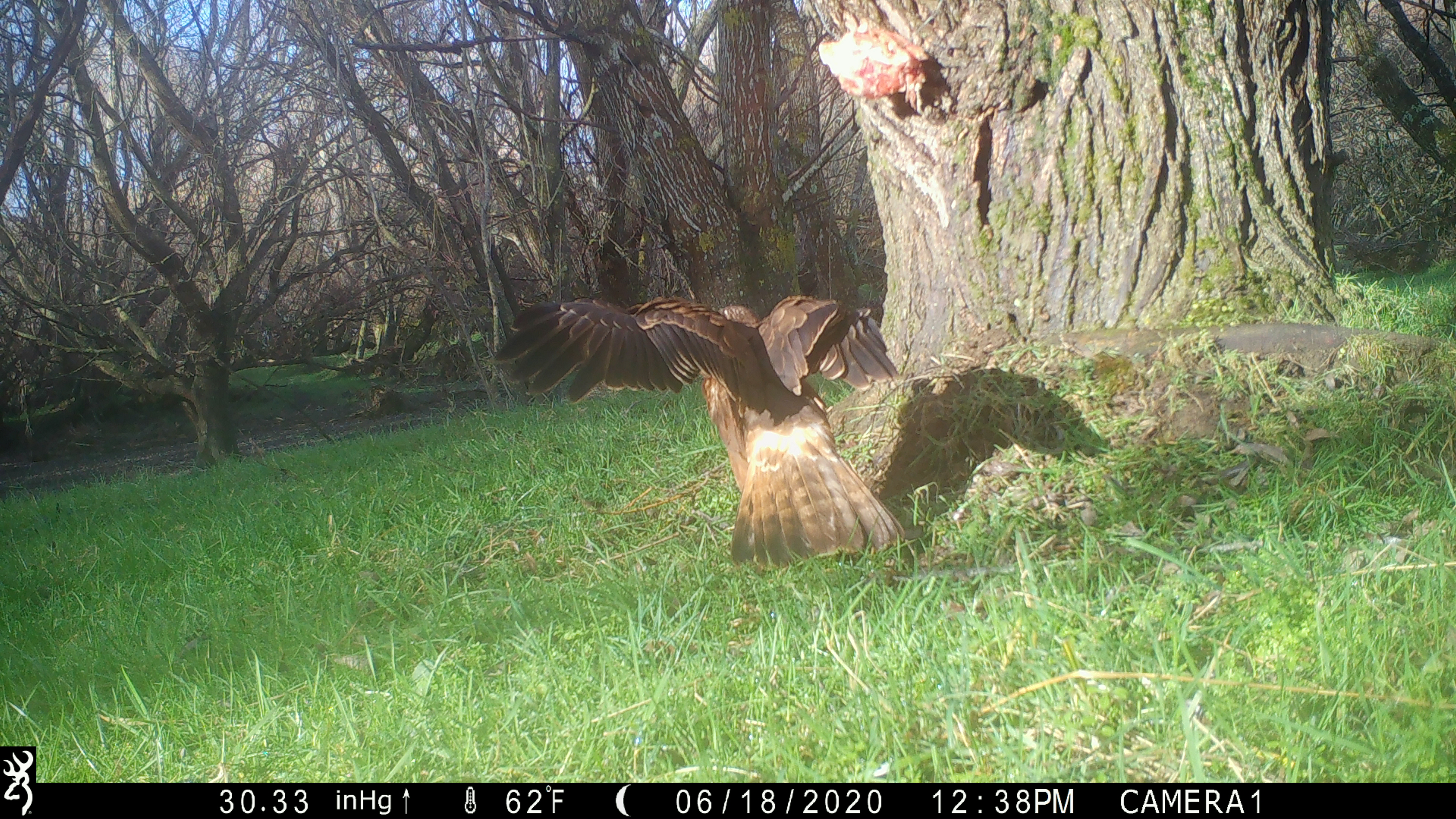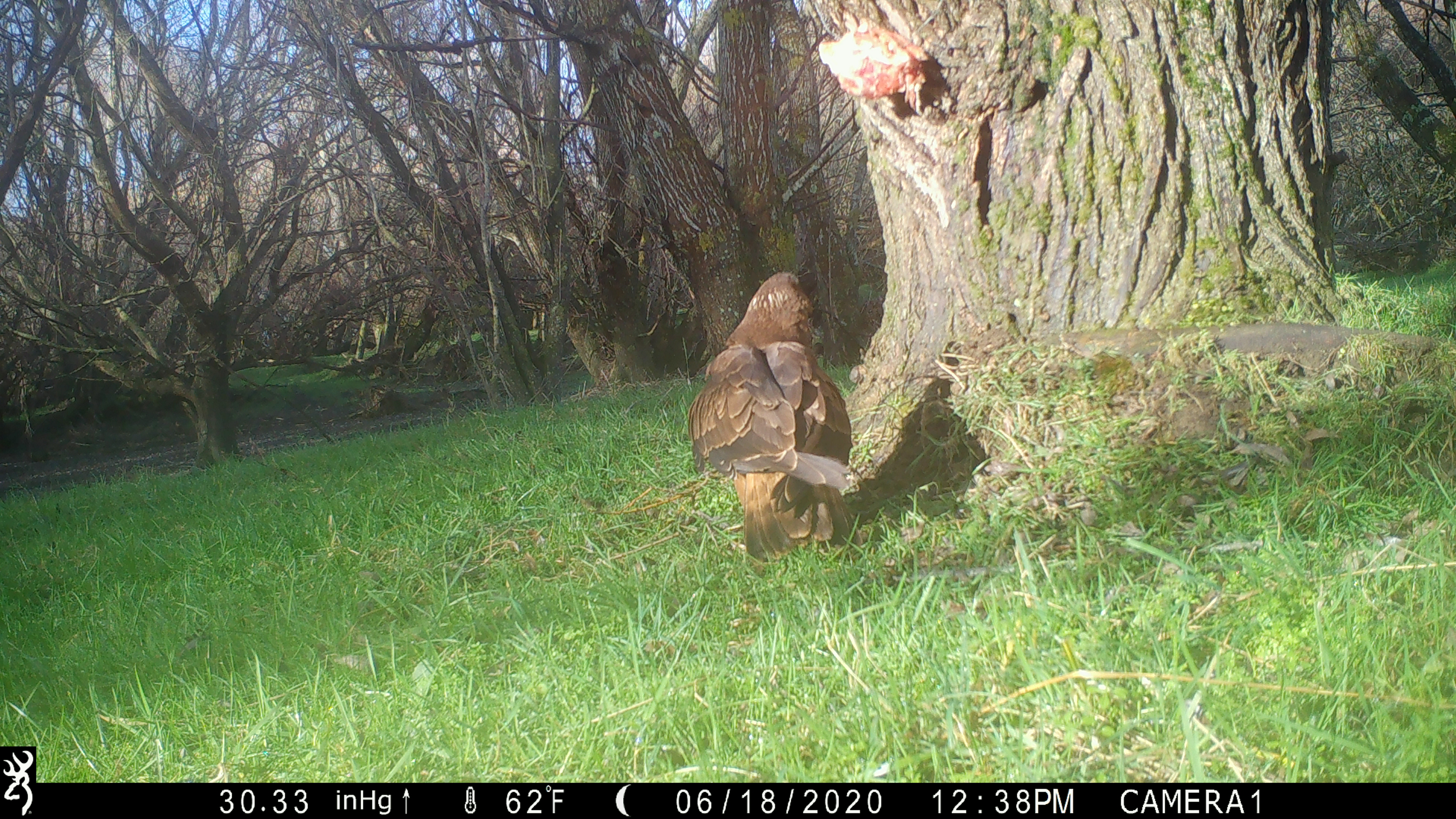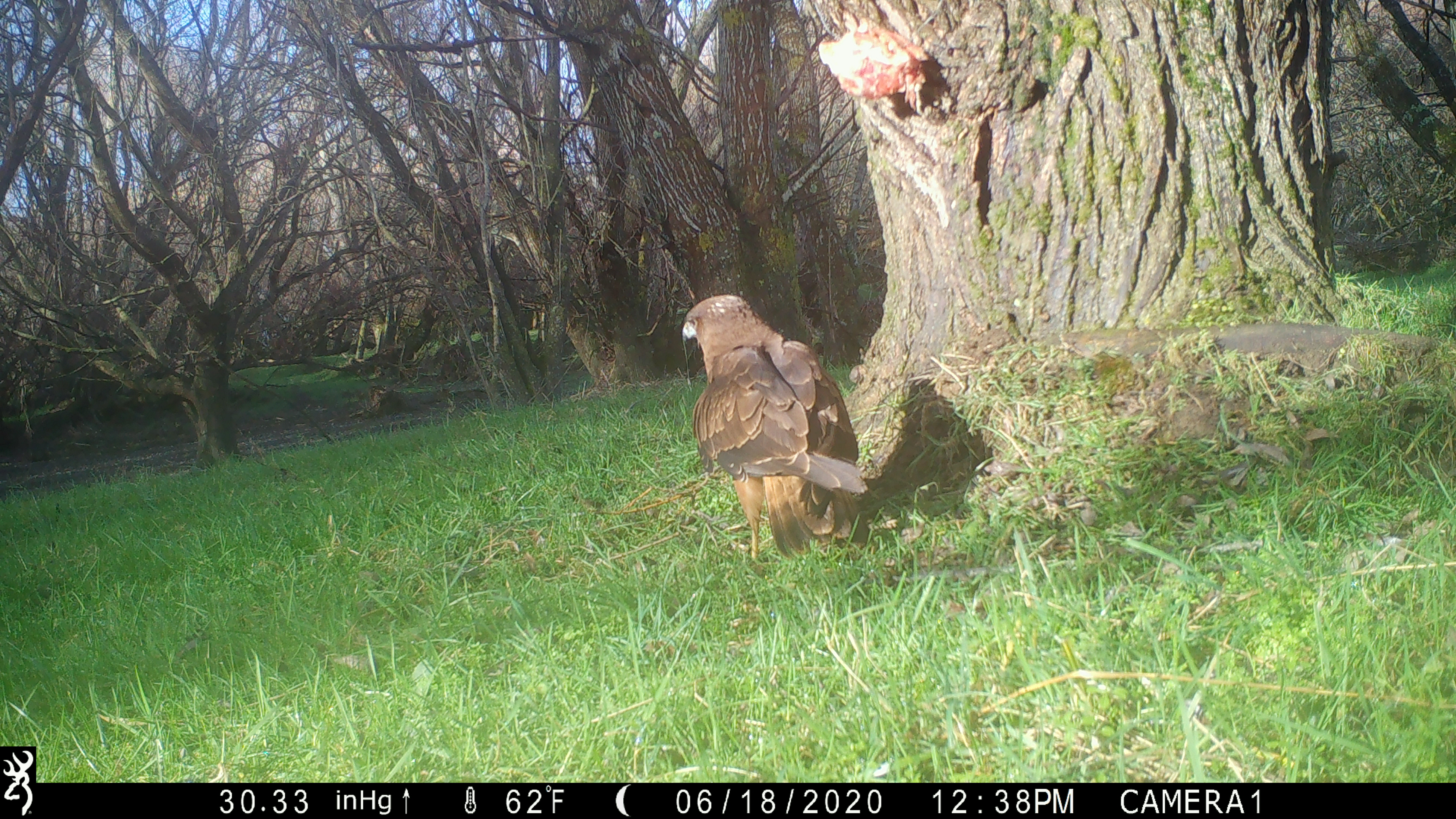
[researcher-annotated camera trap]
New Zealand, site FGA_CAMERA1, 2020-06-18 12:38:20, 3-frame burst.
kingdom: Animalia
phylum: Chordata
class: Aves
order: Accipitriformes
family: Accipitridae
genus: Circus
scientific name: Circus approximans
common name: swamp harrier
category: harrier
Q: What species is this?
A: Harrier (swamp harrier) (Circus approximans).